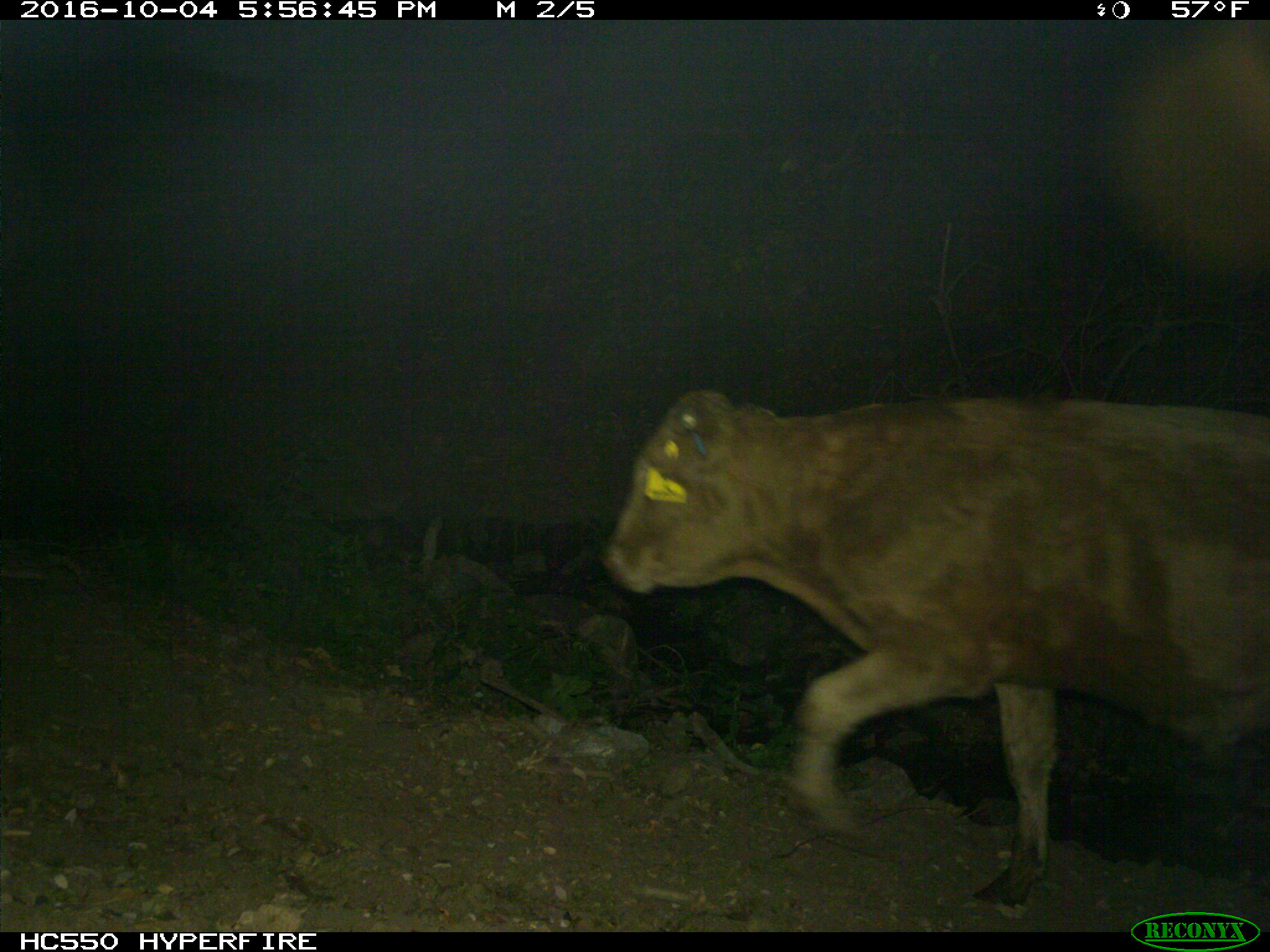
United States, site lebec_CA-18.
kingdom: Animalia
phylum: Chordata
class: Mammalia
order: Artiodactyla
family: Bovidae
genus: Bos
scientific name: Bos taurus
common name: domestic cow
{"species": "Bos taurus (domestic cow)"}